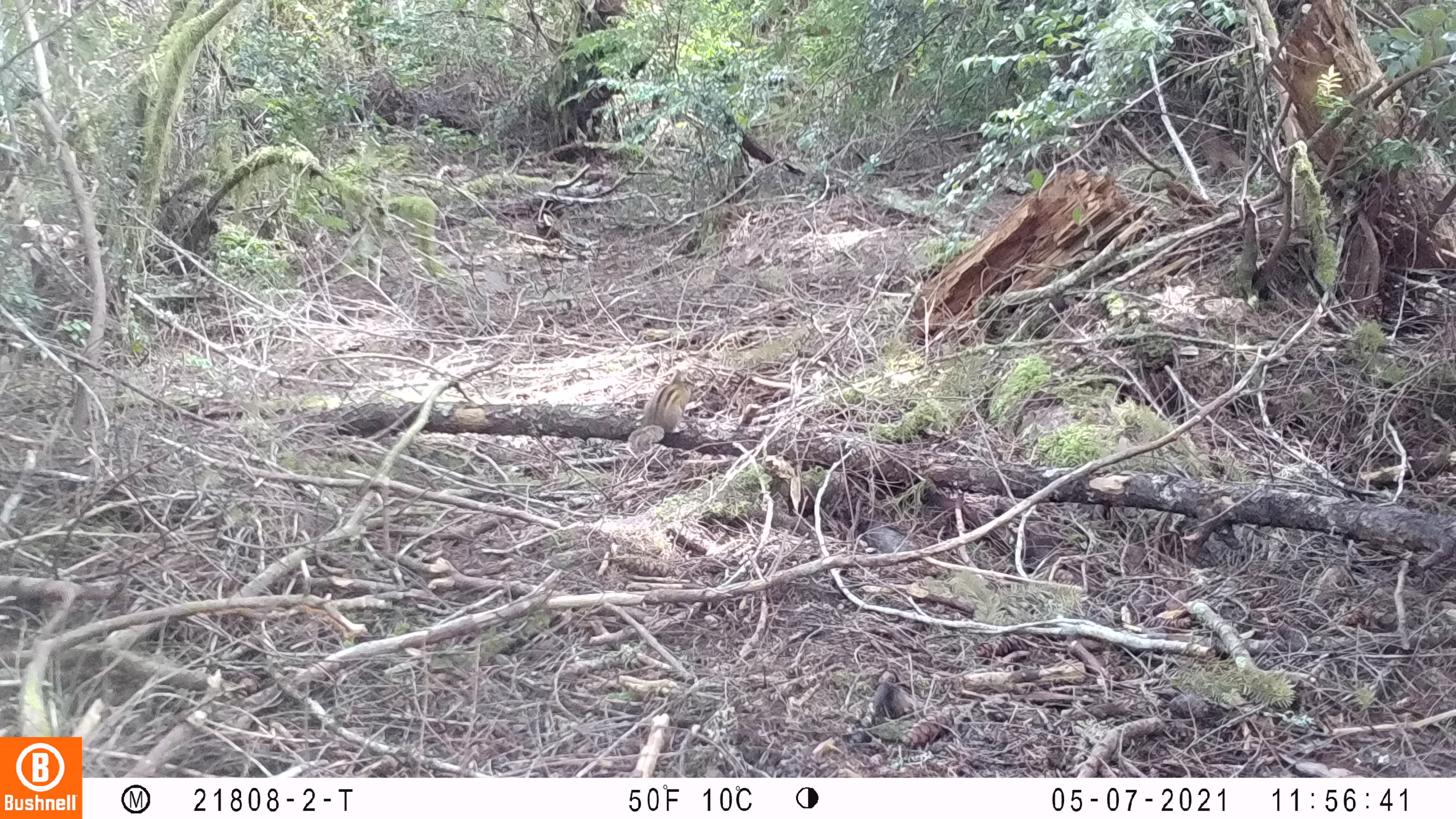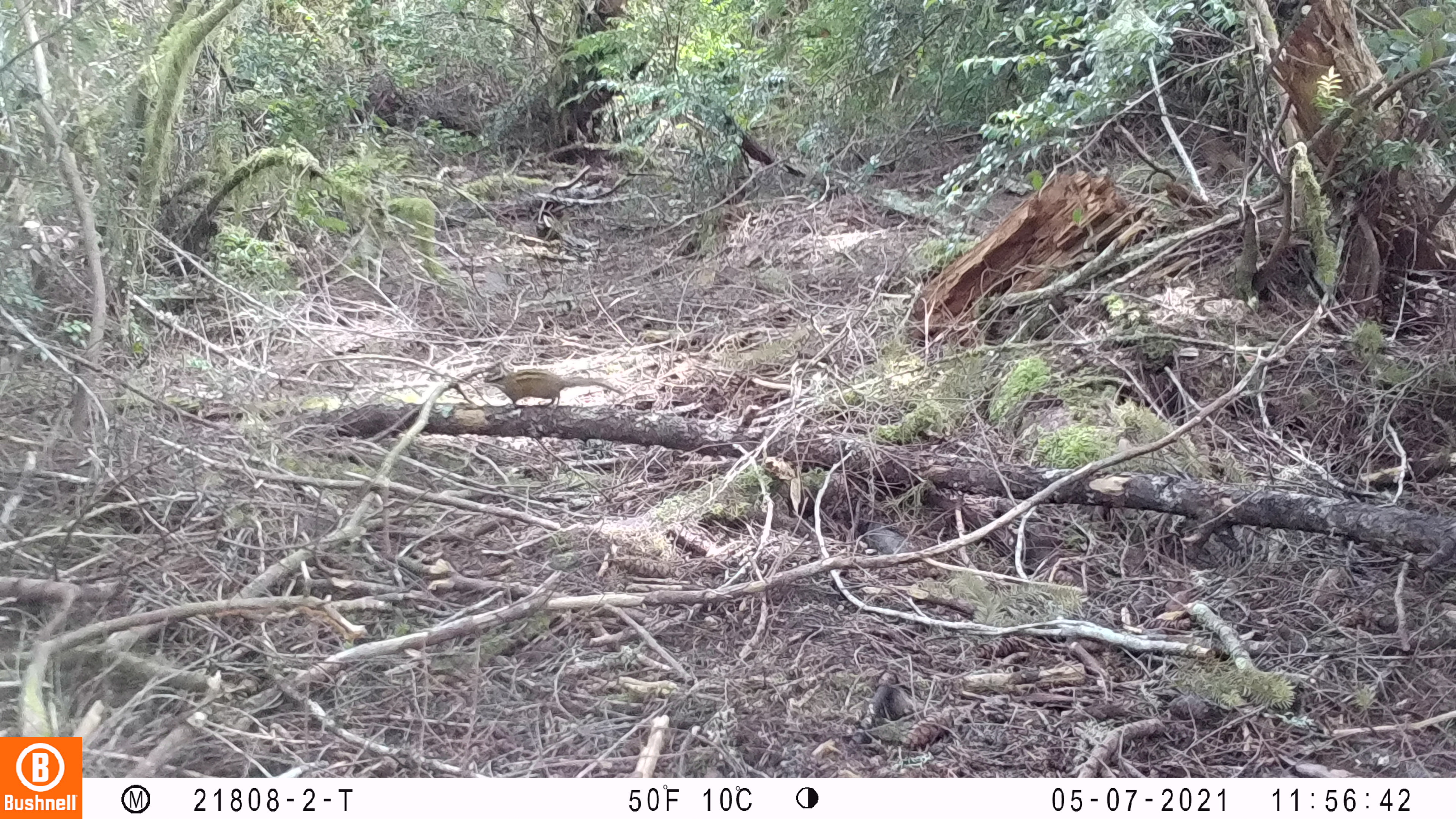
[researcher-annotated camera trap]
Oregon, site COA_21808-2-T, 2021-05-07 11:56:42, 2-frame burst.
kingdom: Animalia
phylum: Chordata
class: Mammalia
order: Rodentia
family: Sciuridae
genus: Neotamias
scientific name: Neotamias townsendii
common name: townsend's chipmunk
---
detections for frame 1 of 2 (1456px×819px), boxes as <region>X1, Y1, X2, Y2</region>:
townsend's chipmunk: <region>626, 362, 696, 451</region>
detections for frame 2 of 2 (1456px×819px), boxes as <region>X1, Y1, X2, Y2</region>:
townsend's chipmunk: <region>484, 362, 621, 413</region>